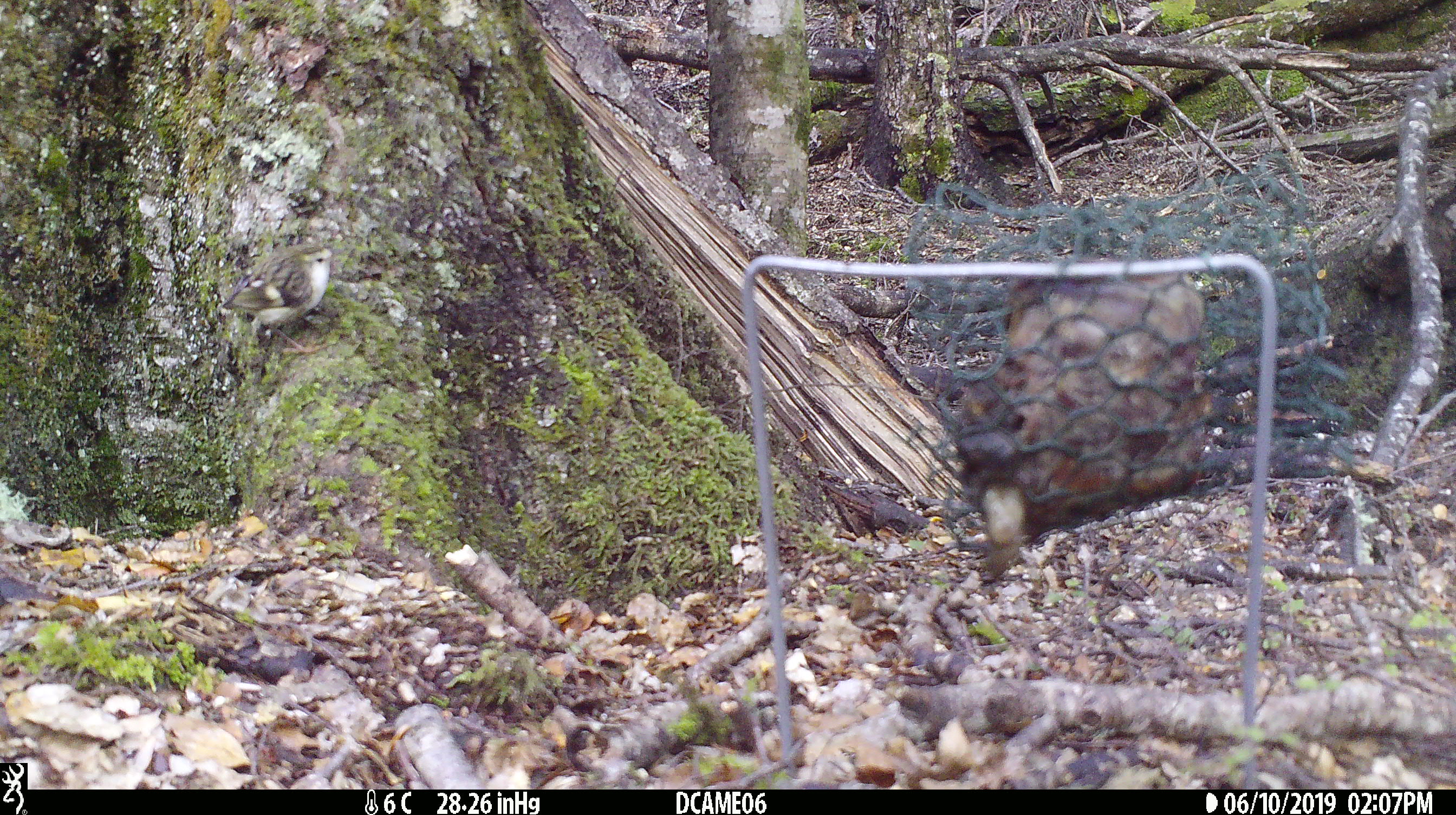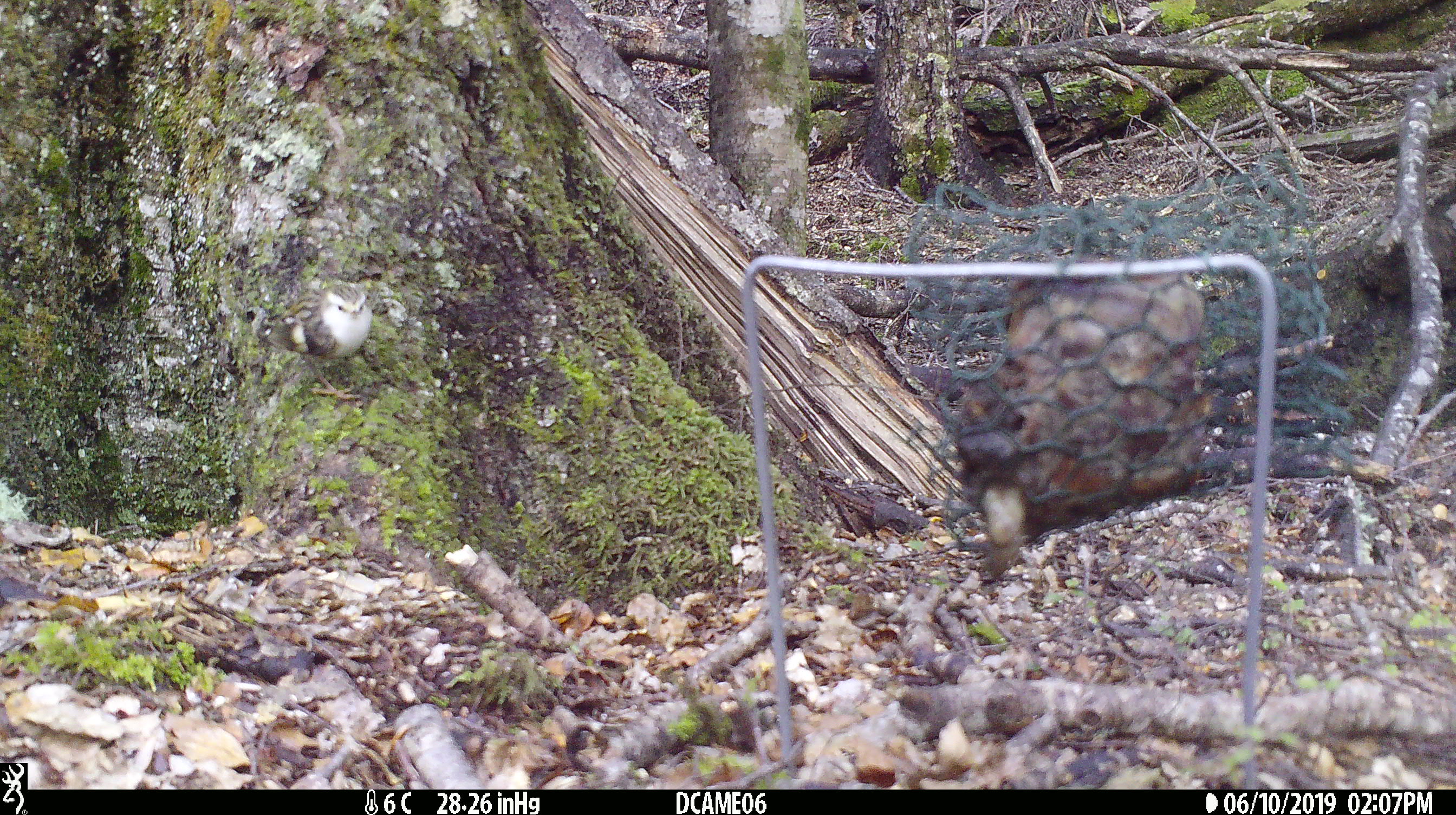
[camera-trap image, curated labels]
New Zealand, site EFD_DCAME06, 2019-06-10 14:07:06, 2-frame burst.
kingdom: Animalia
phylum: Chordata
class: Aves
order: Passeriformes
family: Acanthisittidae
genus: Acanthisitta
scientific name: Acanthisitta chloris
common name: rifleman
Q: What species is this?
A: Rifleman (Acanthisitta chloris).